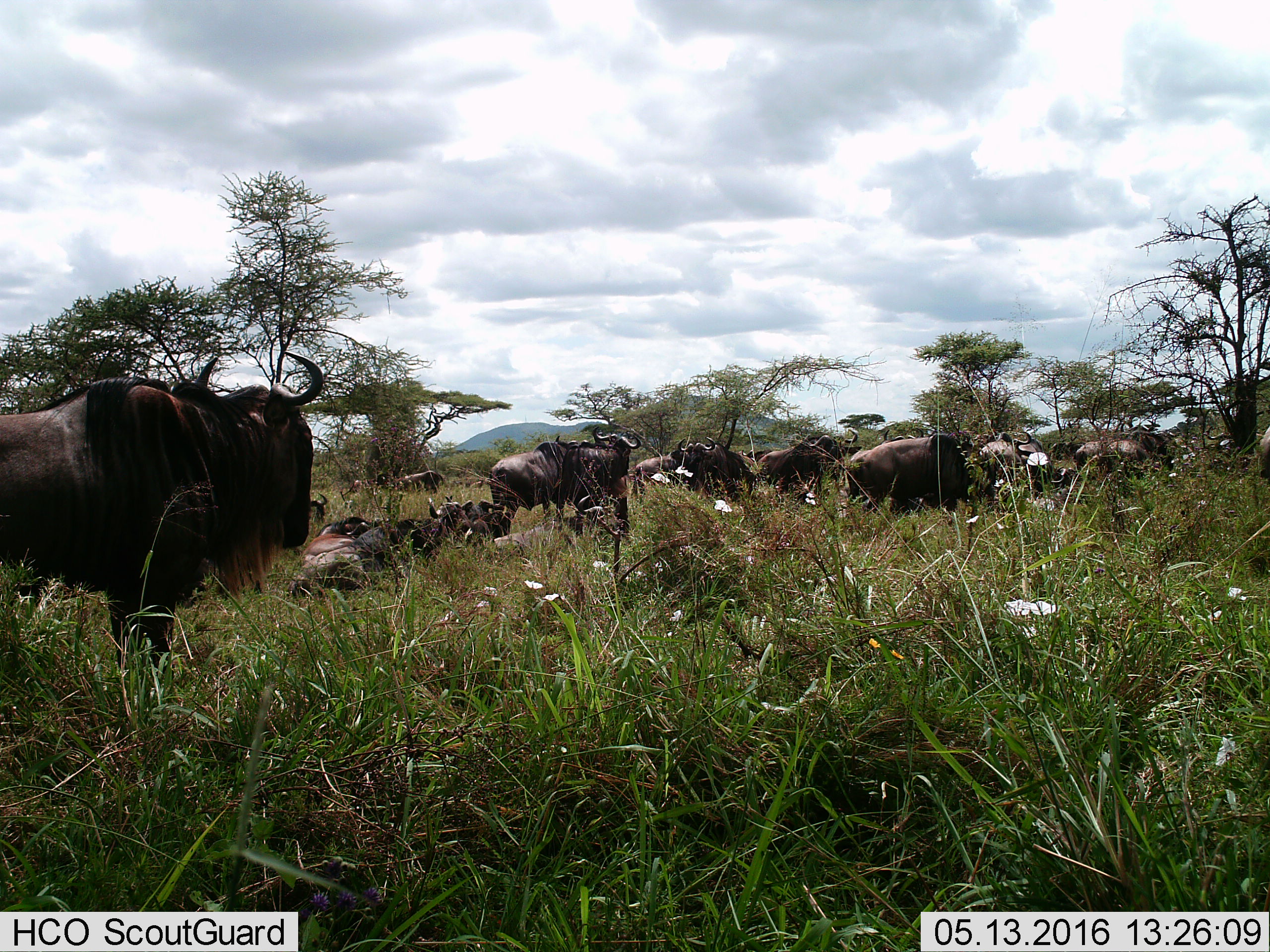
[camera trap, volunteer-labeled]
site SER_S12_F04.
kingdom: Animalia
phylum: Chordata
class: Mammalia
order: Artiodactyla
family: Bovidae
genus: Connochaetes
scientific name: Connochaetes taurinus taurinus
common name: blue wildebeest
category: wildebeestblue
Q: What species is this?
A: Wildebeestblue (blue wildebeest) (Connochaetes taurinus taurinus).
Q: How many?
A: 11-50.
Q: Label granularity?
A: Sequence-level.